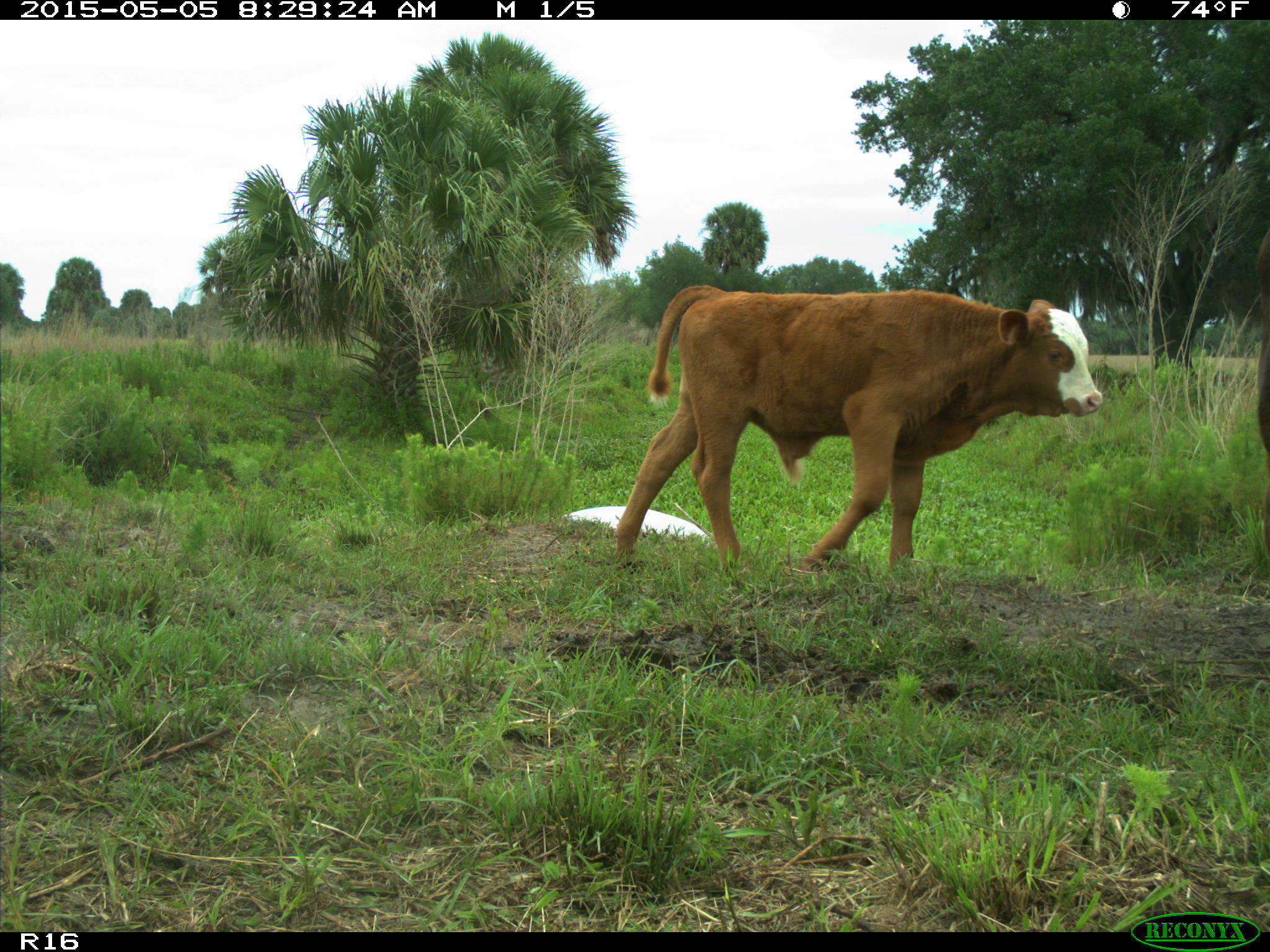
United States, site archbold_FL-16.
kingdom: Animalia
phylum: Chordata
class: Mammalia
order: Artiodactyla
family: Bovidae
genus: Bos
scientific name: Bos taurus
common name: domestic cow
Bos taurus (domestic cow).